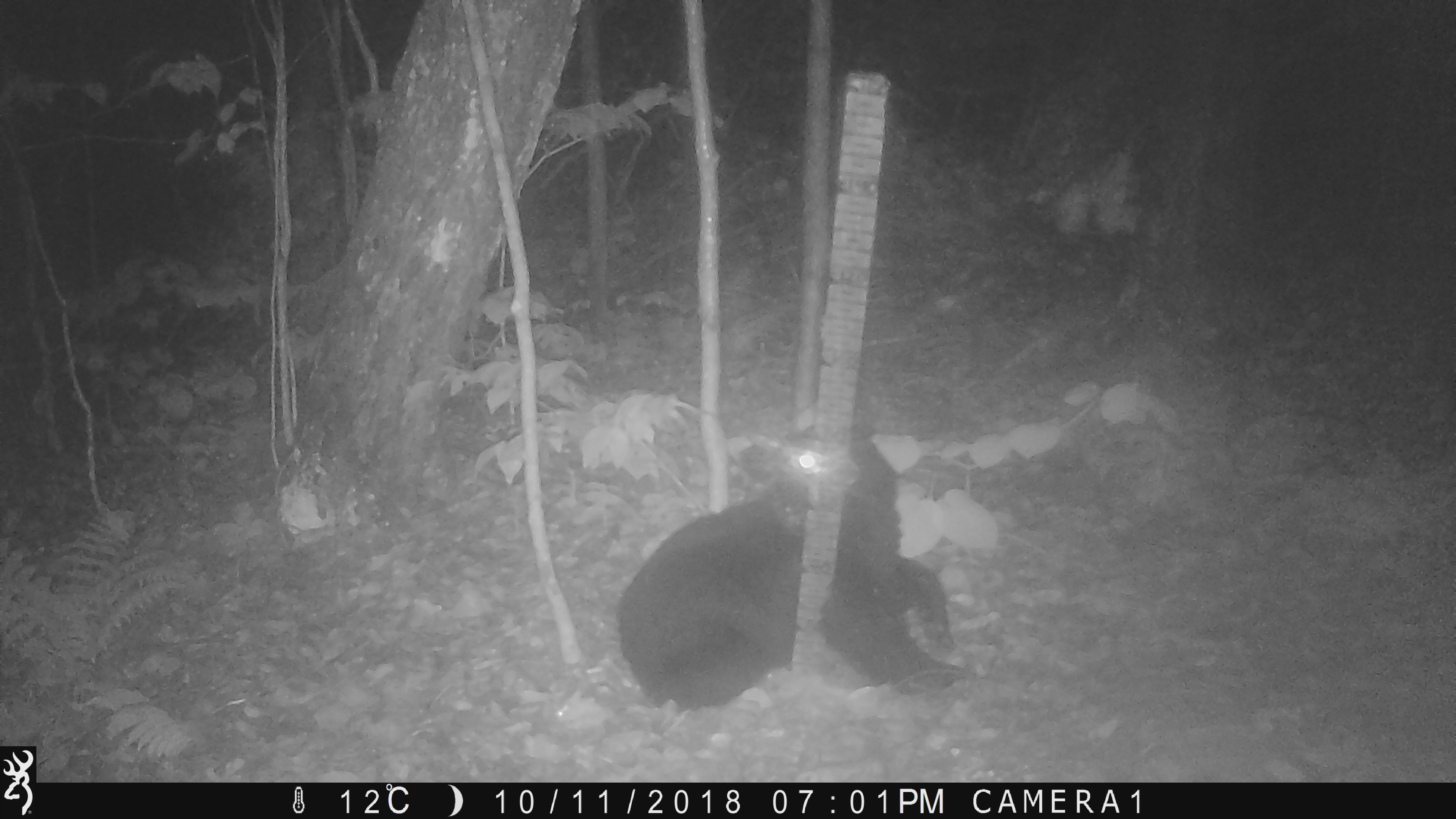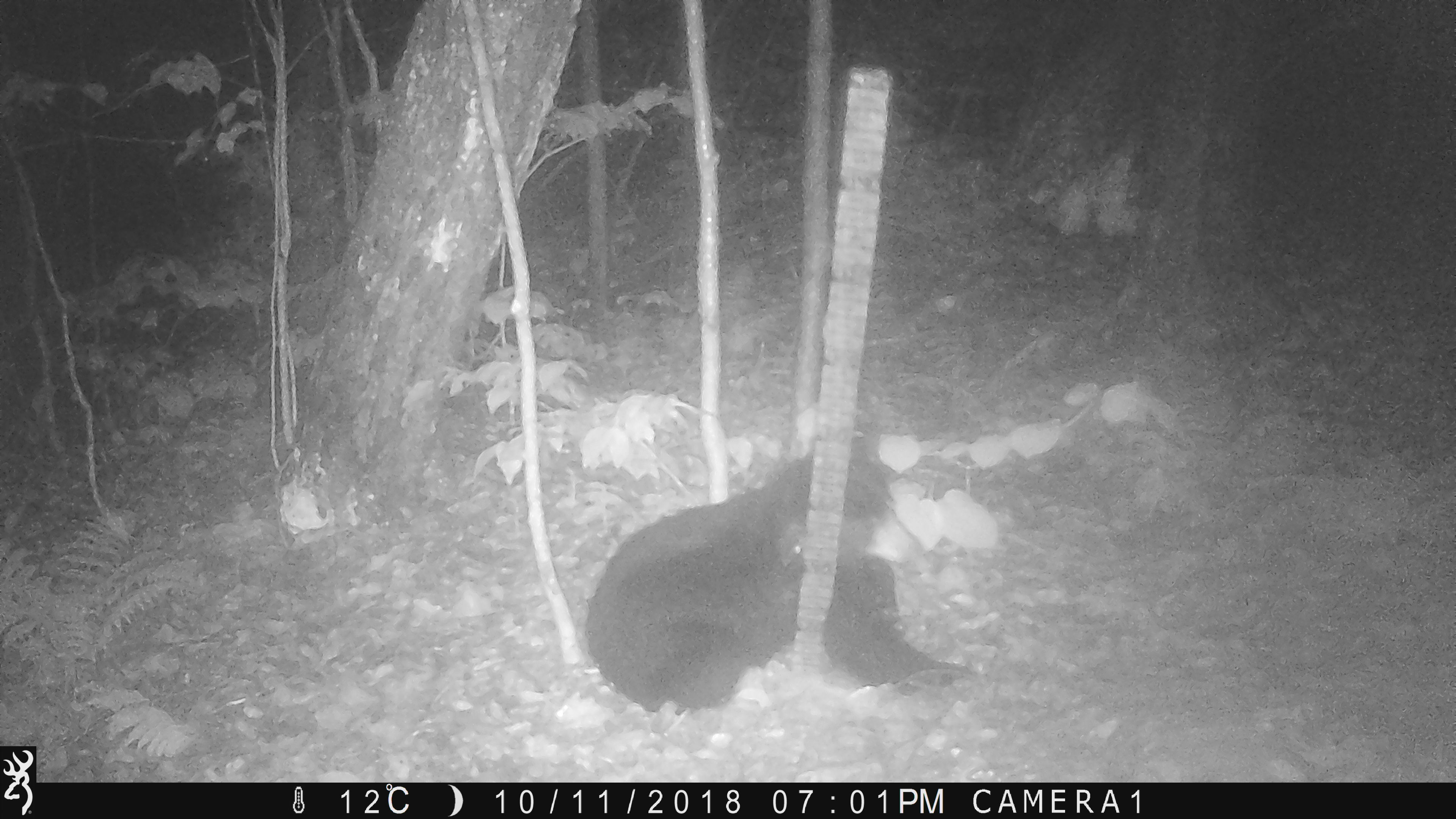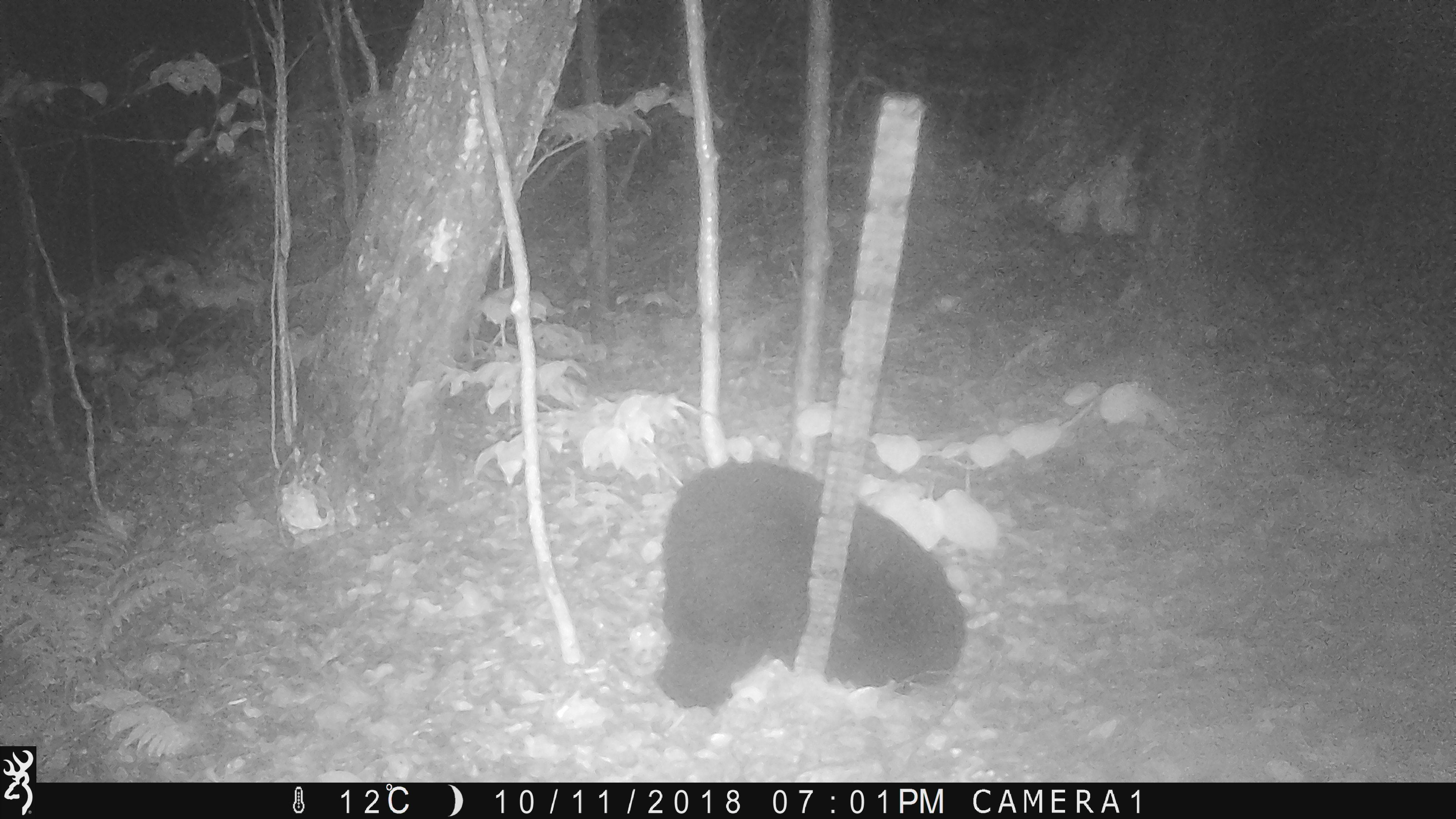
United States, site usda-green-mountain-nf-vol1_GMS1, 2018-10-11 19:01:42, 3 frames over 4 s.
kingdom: Animalia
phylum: Chordata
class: Mammalia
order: Carnivora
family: Ursidae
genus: Ursus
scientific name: Ursus americanus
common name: black bear